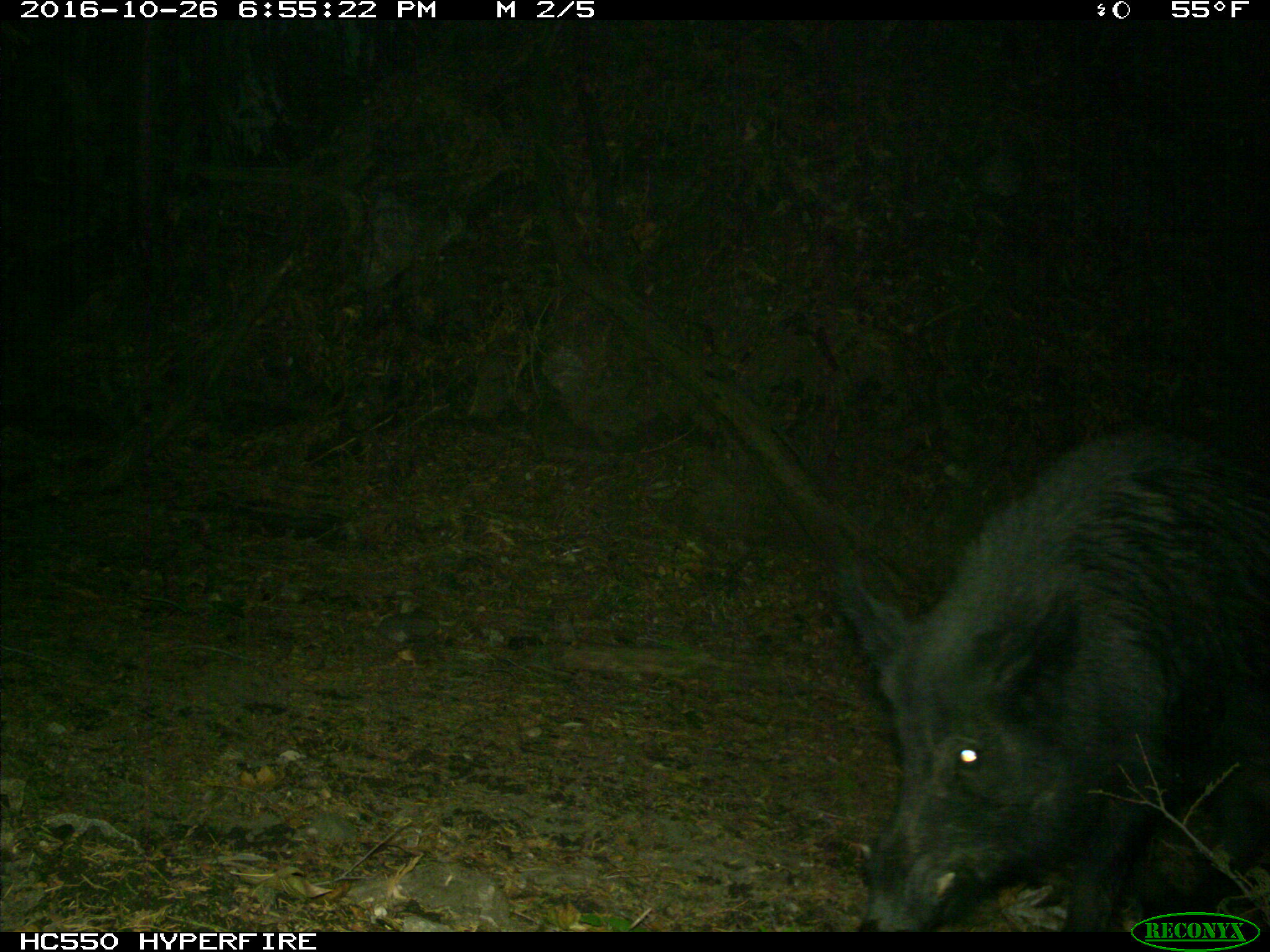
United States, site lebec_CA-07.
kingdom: Animalia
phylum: Chordata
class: Mammalia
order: Artiodactyla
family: Suidae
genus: Sus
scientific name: Sus scrofa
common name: wild boar